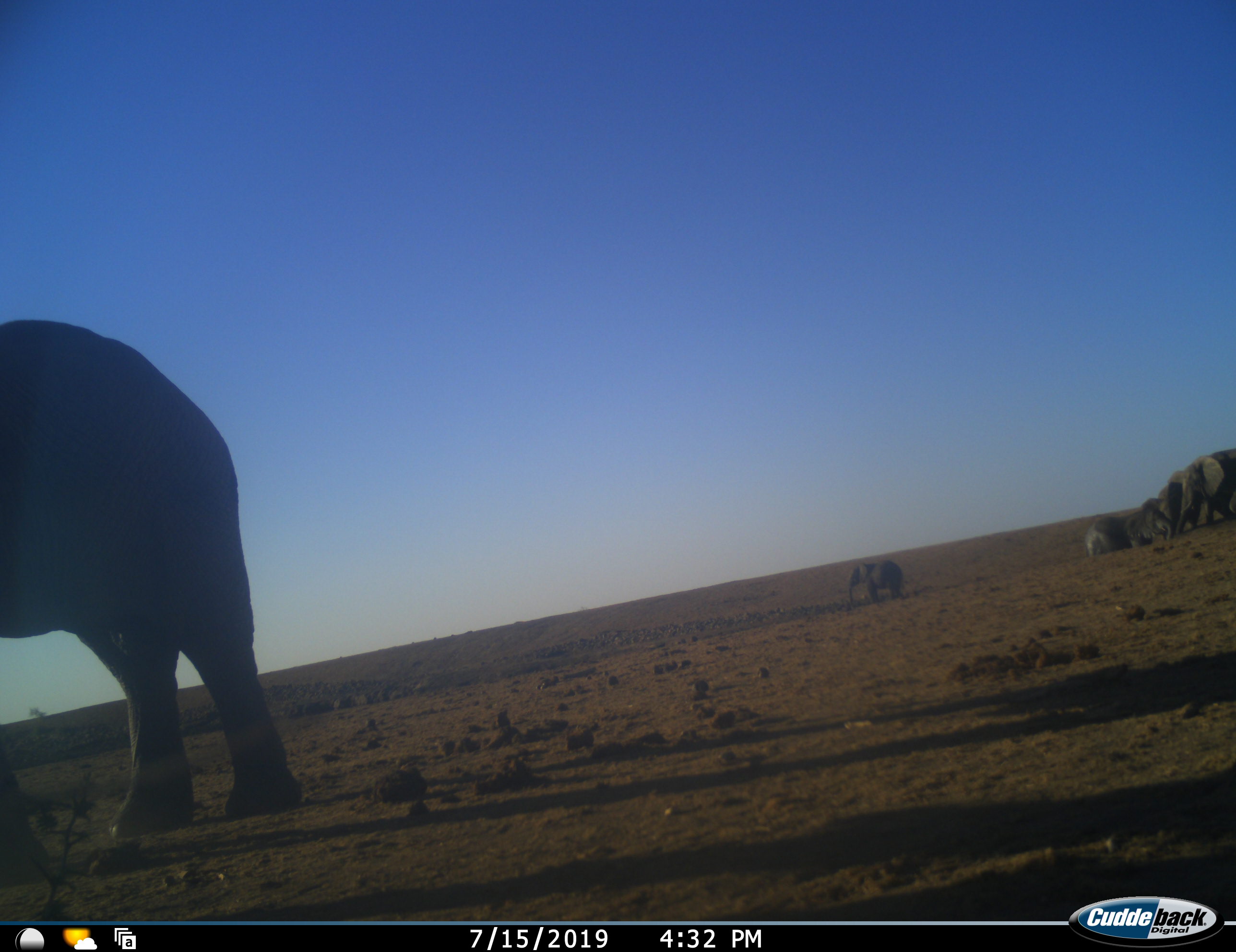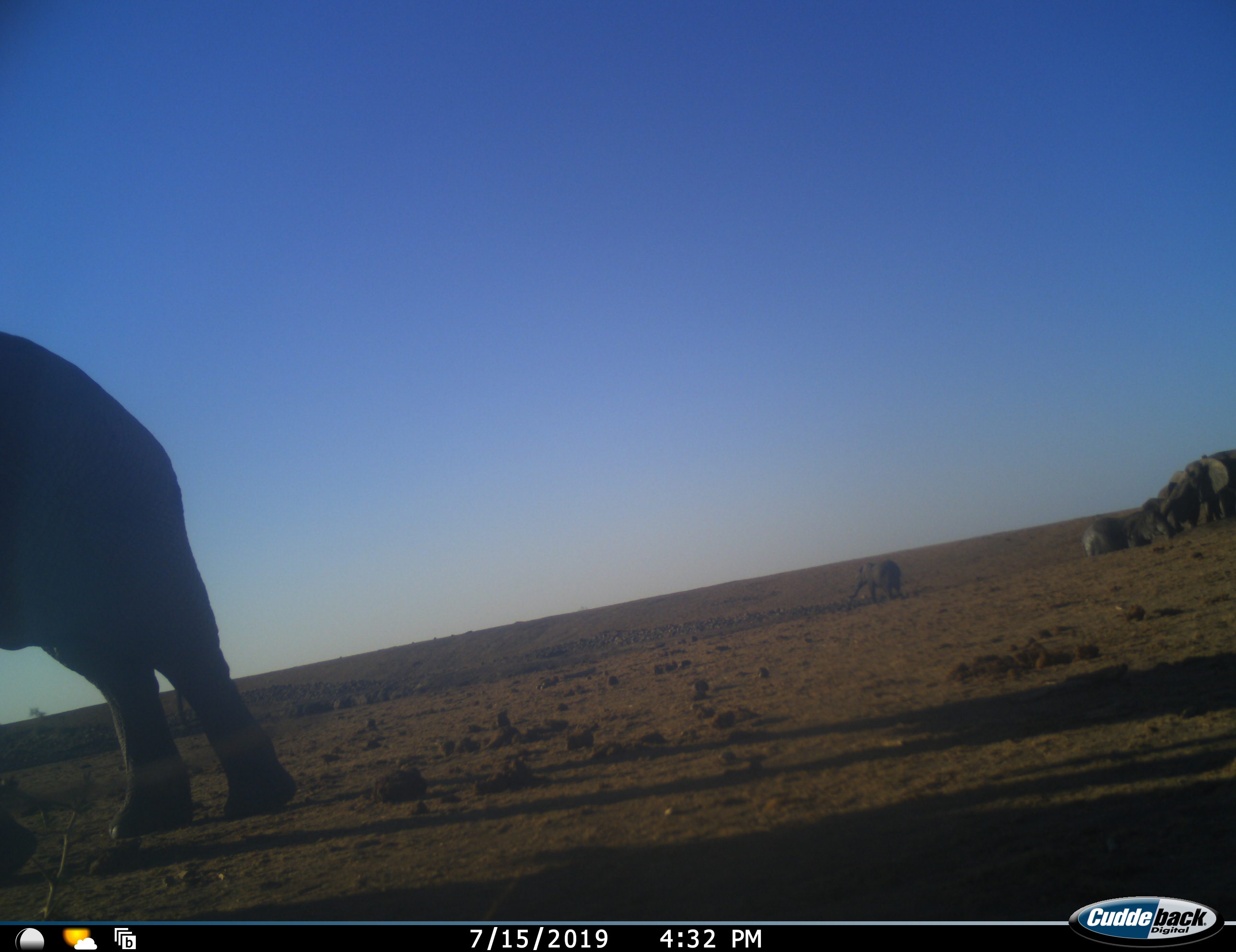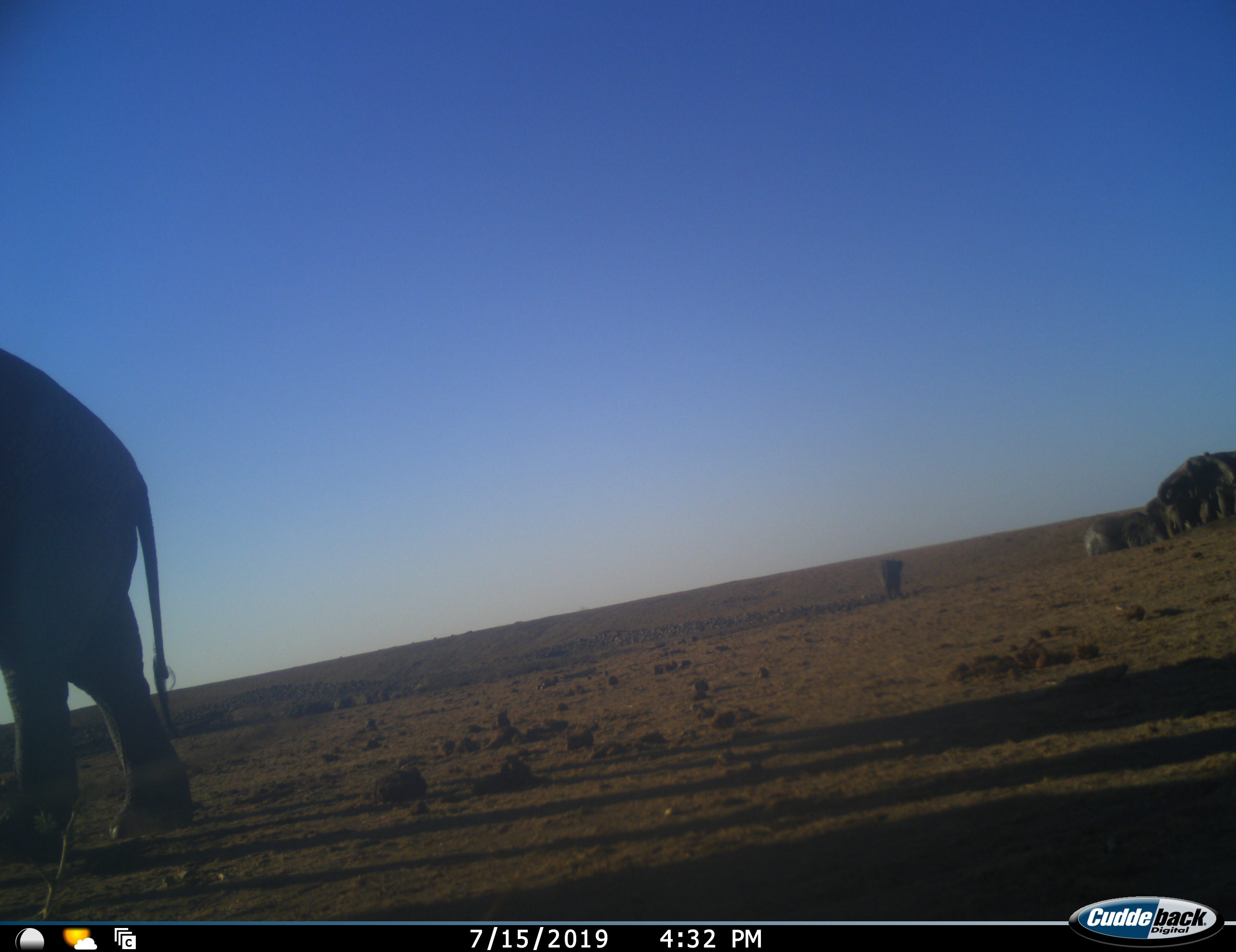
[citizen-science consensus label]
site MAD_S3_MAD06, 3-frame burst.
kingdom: Animalia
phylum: Chordata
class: Mammalia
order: Proboscidea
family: Elephantidae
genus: Loxodonta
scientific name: Loxodonta africana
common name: african bush elephant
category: elephant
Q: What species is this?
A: Elephant (african bush elephant) (Loxodonta africana).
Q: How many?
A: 6.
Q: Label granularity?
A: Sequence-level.